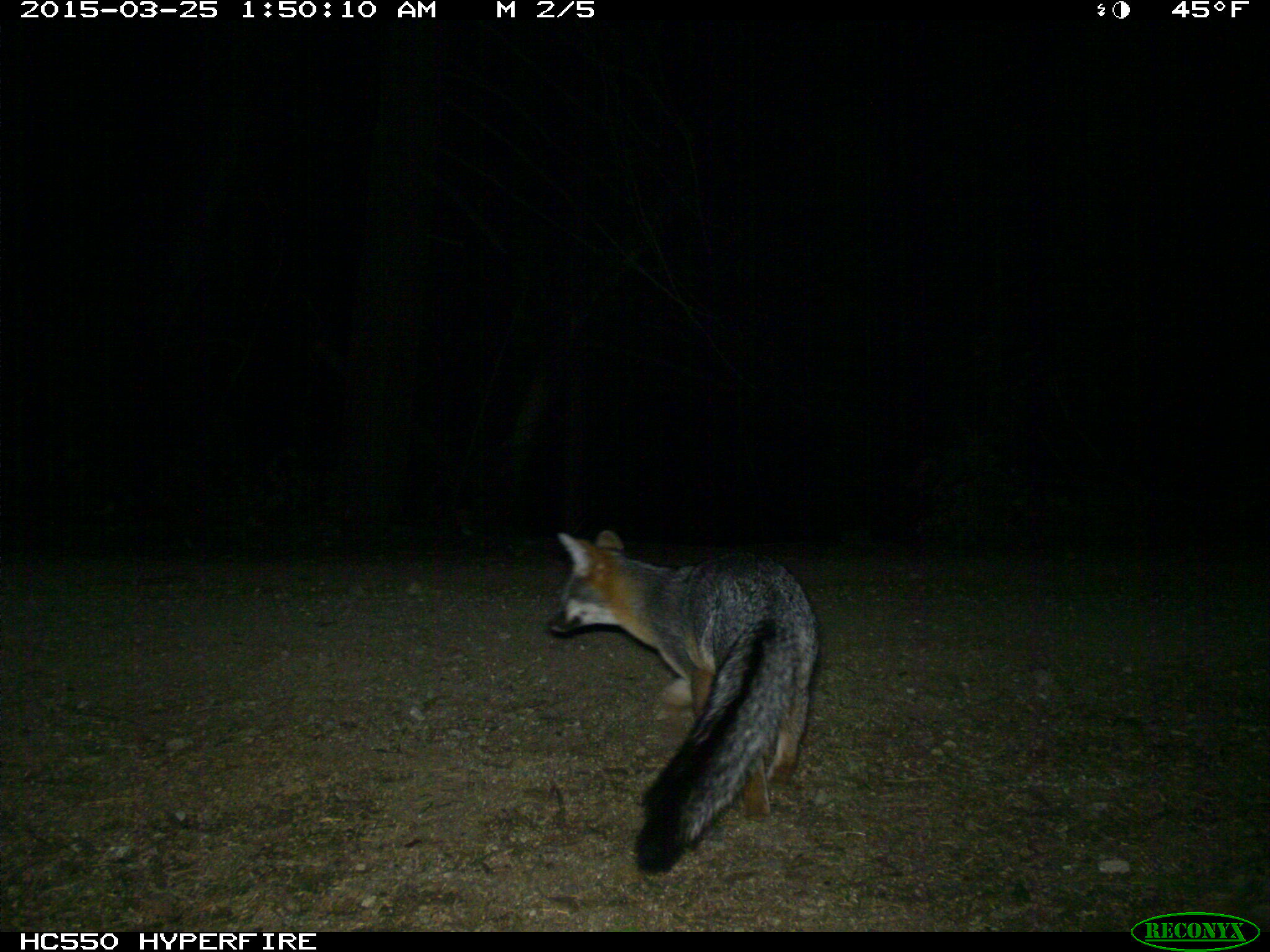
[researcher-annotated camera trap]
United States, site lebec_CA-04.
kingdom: Animalia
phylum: Chordata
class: Mammalia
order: Carnivora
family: Canidae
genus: Urocyon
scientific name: Urocyon cinereoargenteus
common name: gray fox